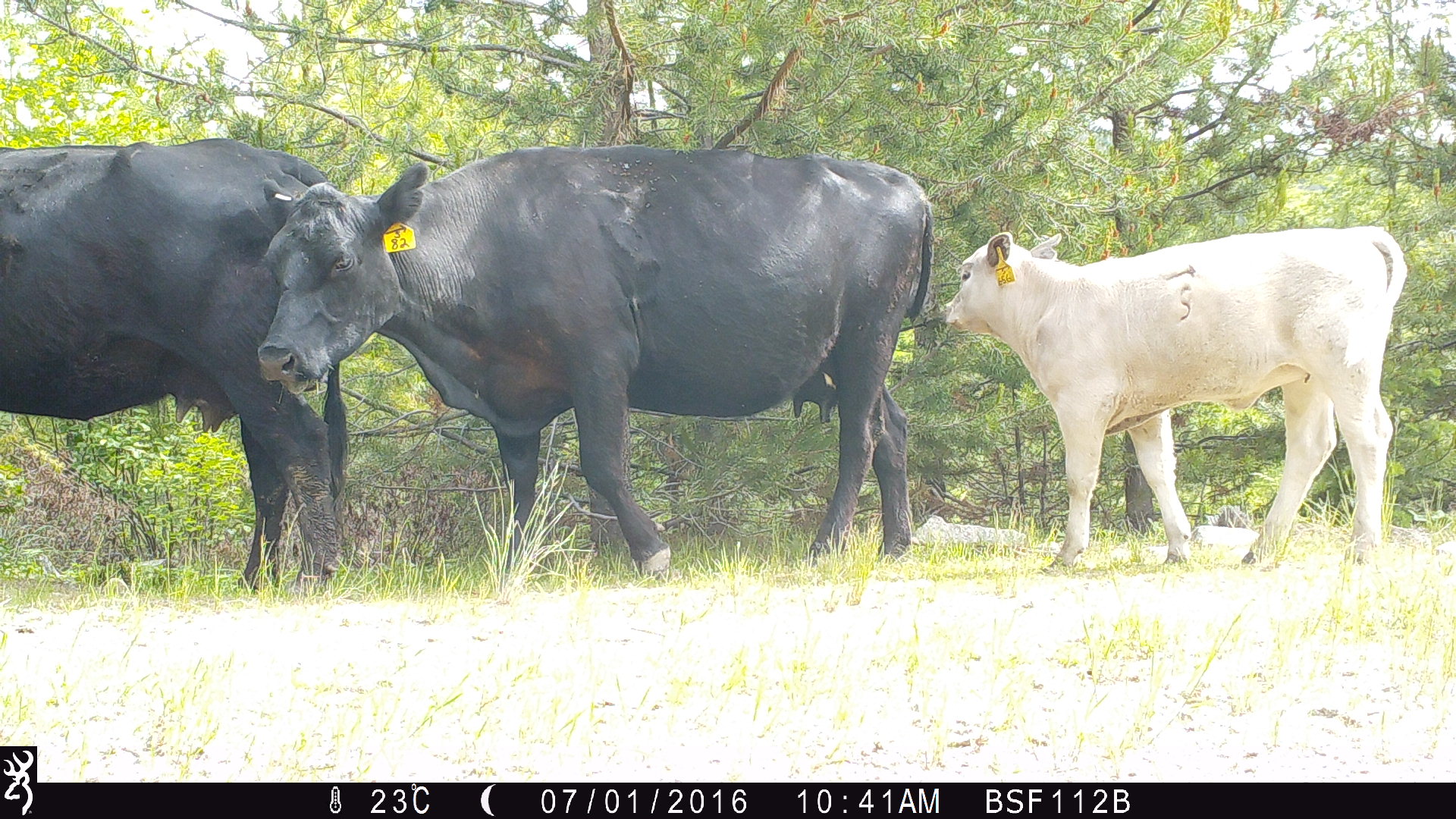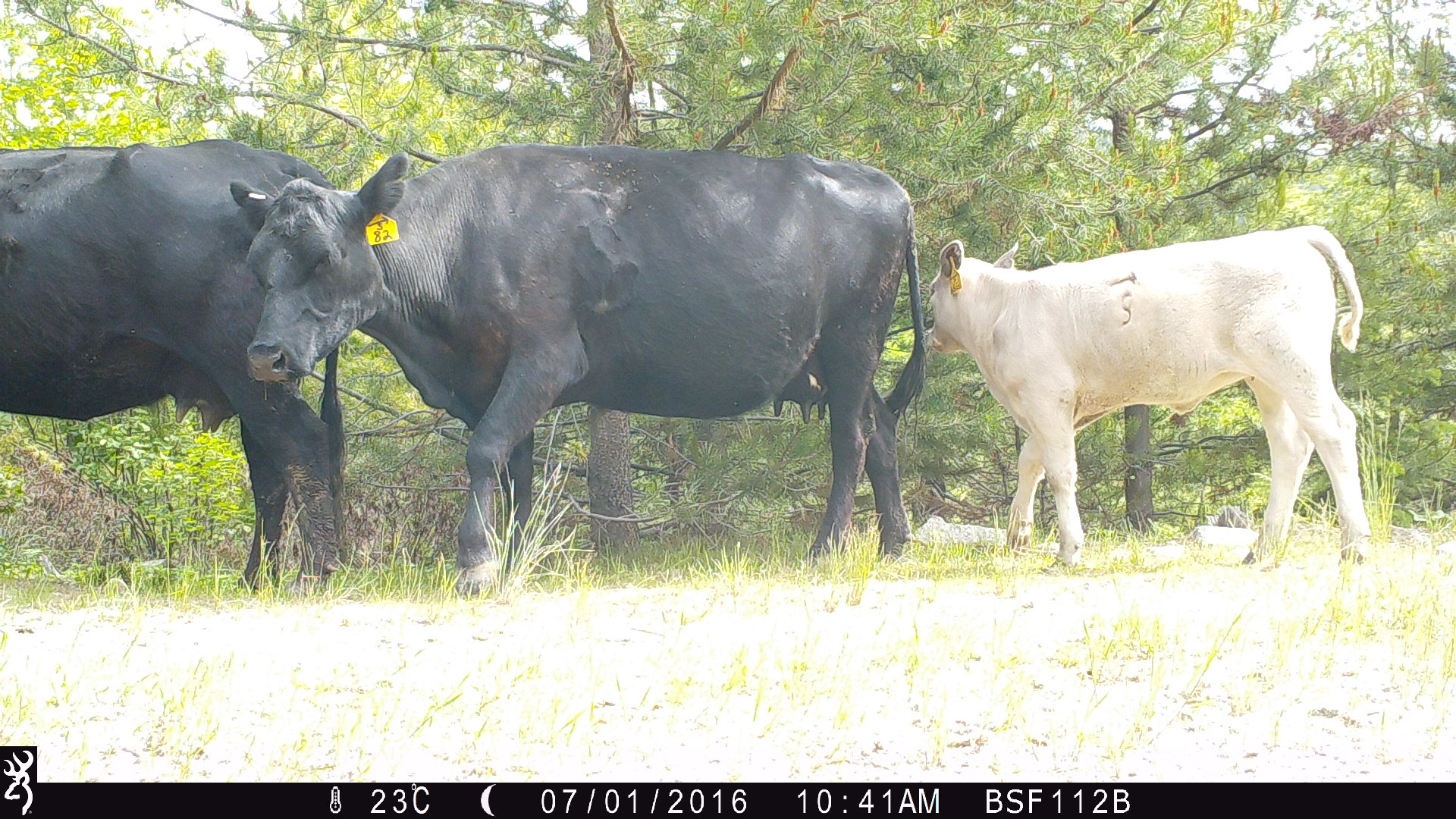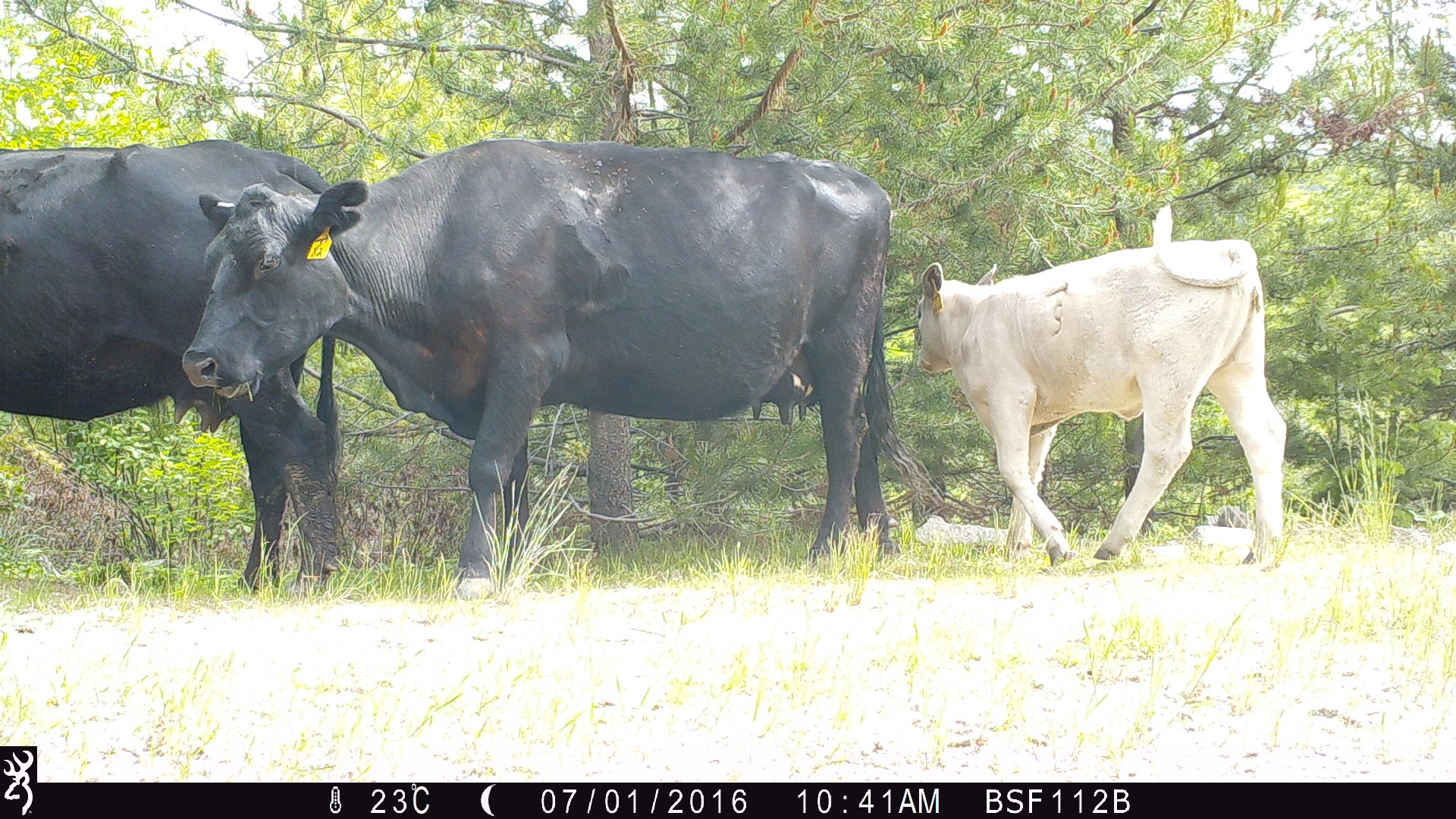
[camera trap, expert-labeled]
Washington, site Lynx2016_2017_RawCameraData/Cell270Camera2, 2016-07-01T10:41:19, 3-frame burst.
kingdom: Animalia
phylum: Chordata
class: Mammalia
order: Artiodactyla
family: Bovidae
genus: Bos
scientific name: Bos taurus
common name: domestic cattle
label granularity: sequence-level